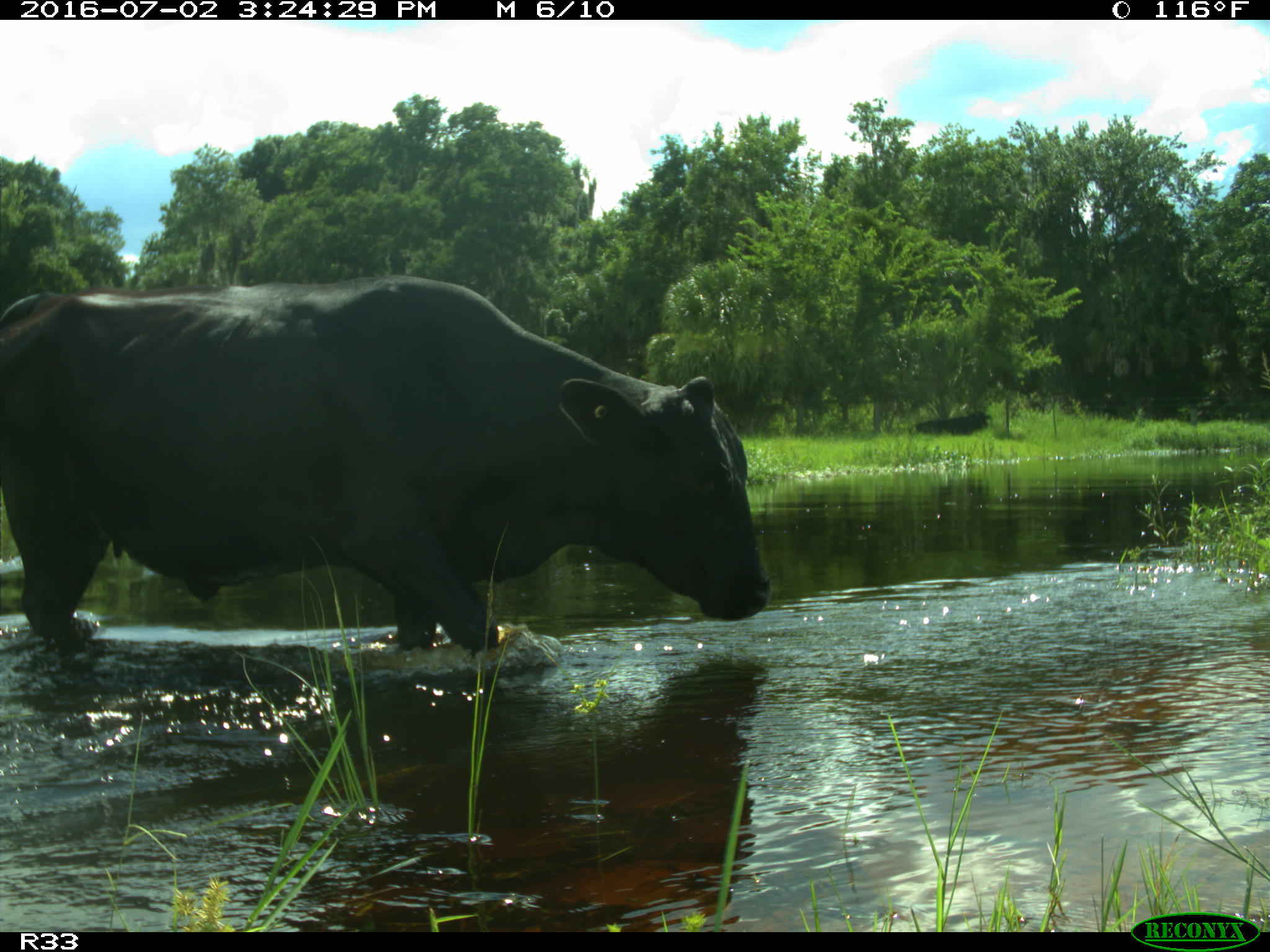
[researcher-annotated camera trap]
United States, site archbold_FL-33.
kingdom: Animalia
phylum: Chordata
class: Mammalia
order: Artiodactyla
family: Bovidae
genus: Bos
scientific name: Bos taurus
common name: domestic cow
Bos taurus (domestic cow).